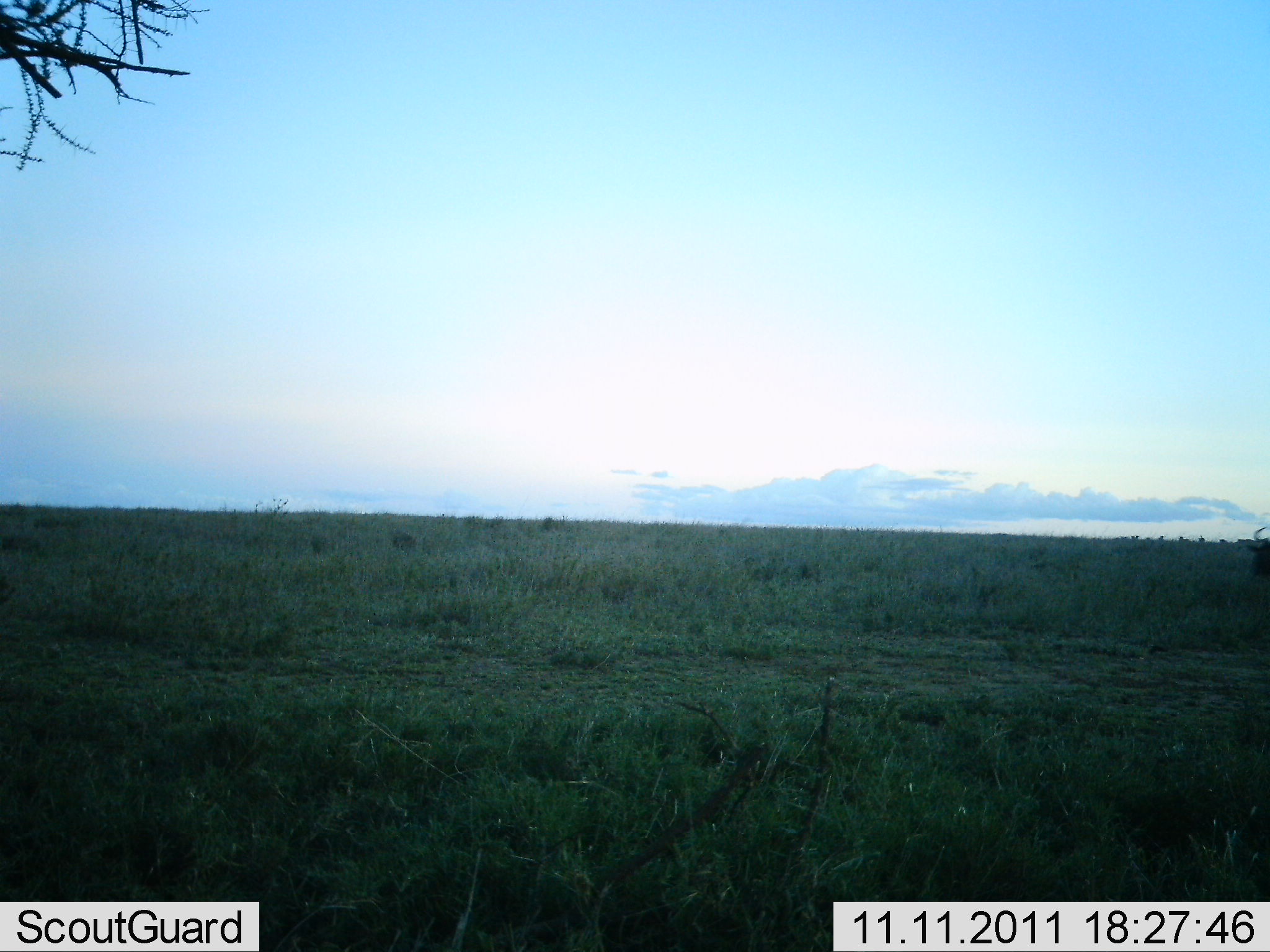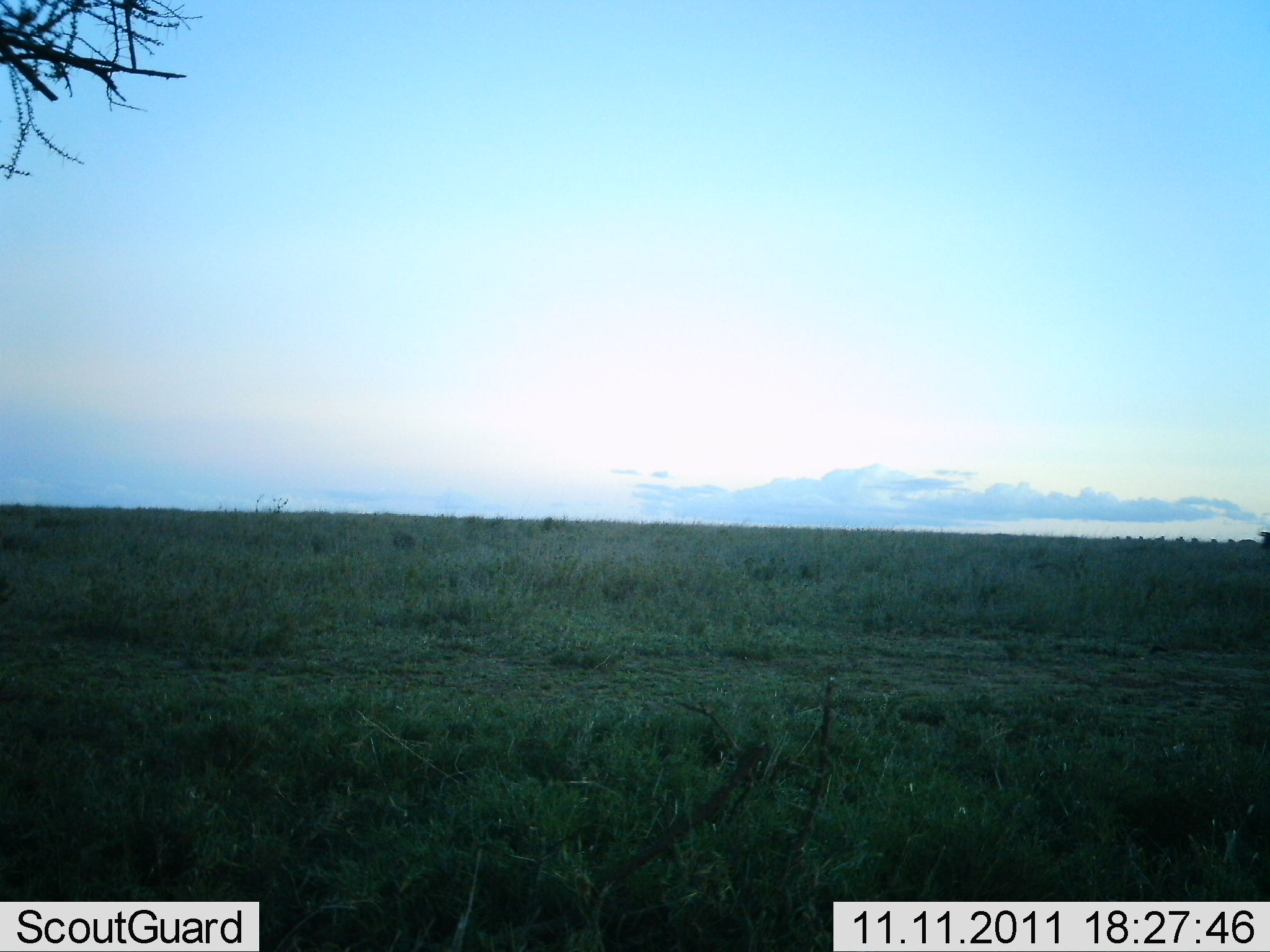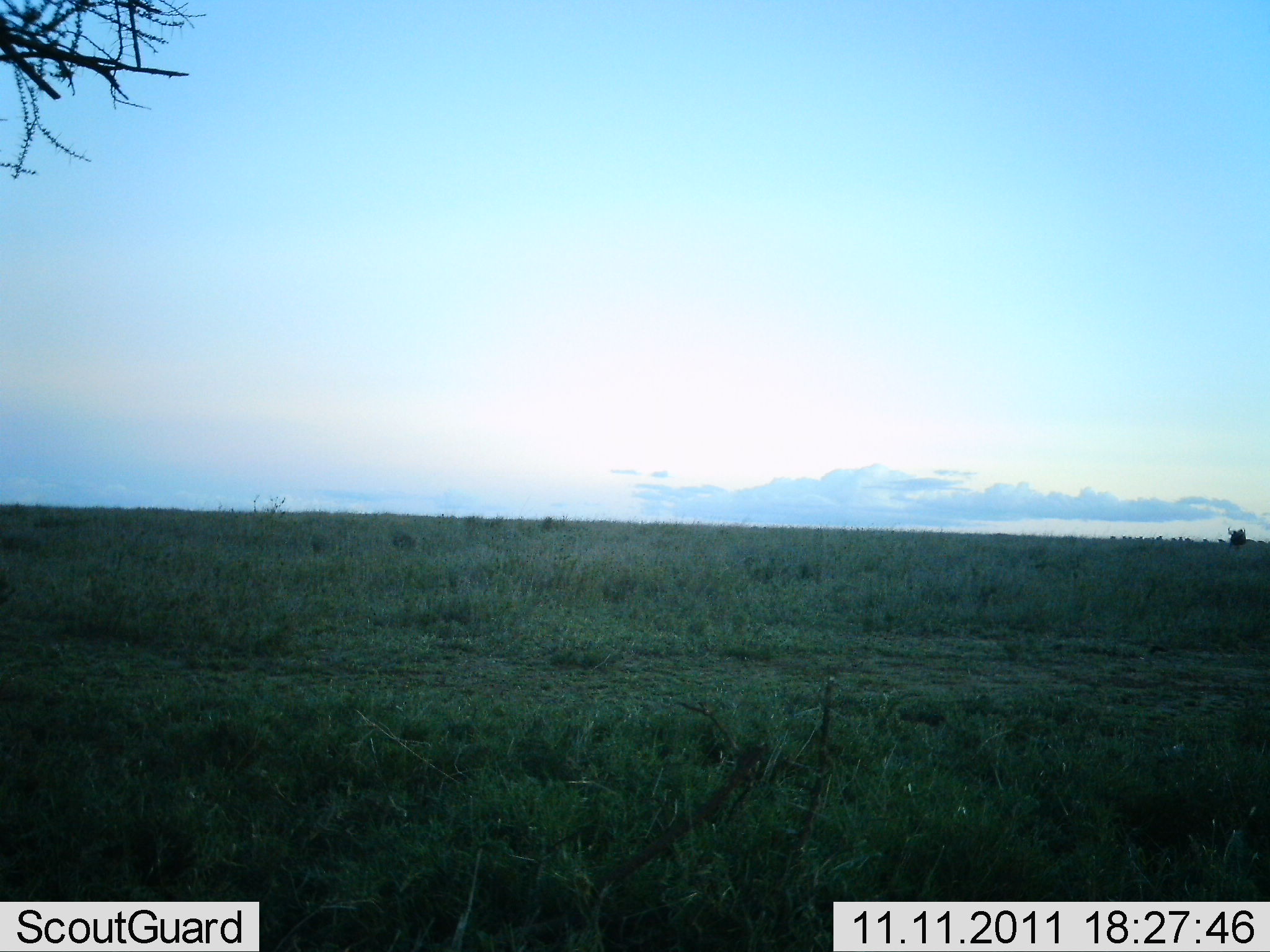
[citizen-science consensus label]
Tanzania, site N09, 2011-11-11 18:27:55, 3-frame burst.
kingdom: Animalia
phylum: Chordata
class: Mammalia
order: Artiodactyla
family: Bovidae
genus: Connochaetes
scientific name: Connochaetes taurinus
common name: blue wildebeest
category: wildebeest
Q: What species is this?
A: Wildebeest (blue wildebeest) (Connochaetes taurinus).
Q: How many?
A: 1.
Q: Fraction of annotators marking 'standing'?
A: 0%.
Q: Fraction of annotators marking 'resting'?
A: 0%.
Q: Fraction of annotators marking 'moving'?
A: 100%.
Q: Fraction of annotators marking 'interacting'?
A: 0%.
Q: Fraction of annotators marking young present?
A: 0%.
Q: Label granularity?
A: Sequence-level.